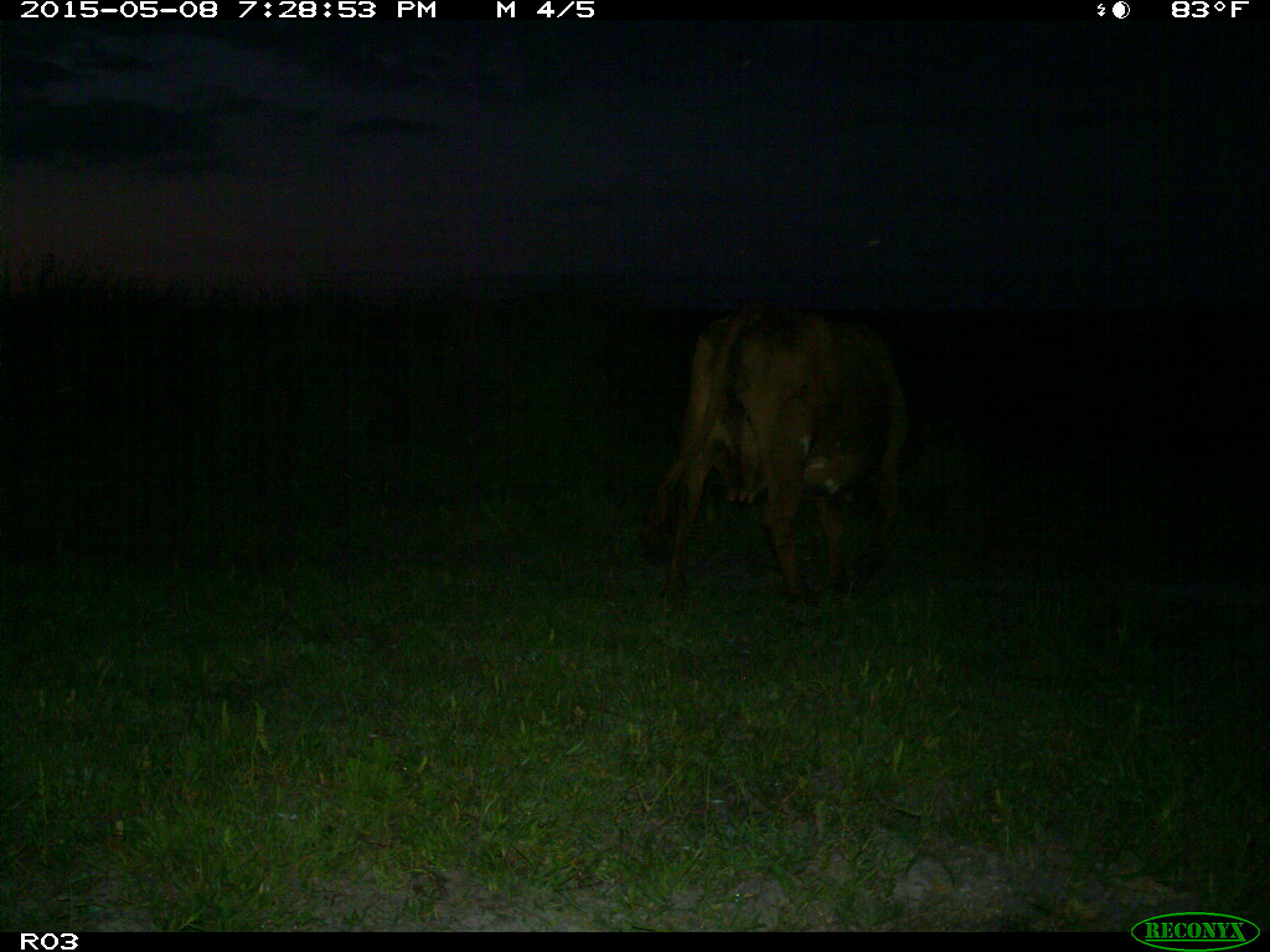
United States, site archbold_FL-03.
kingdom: Animalia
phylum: Chordata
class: Mammalia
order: Artiodactyla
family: Bovidae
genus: Bos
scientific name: Bos taurus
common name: domestic cow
Bos taurus (domestic cow).